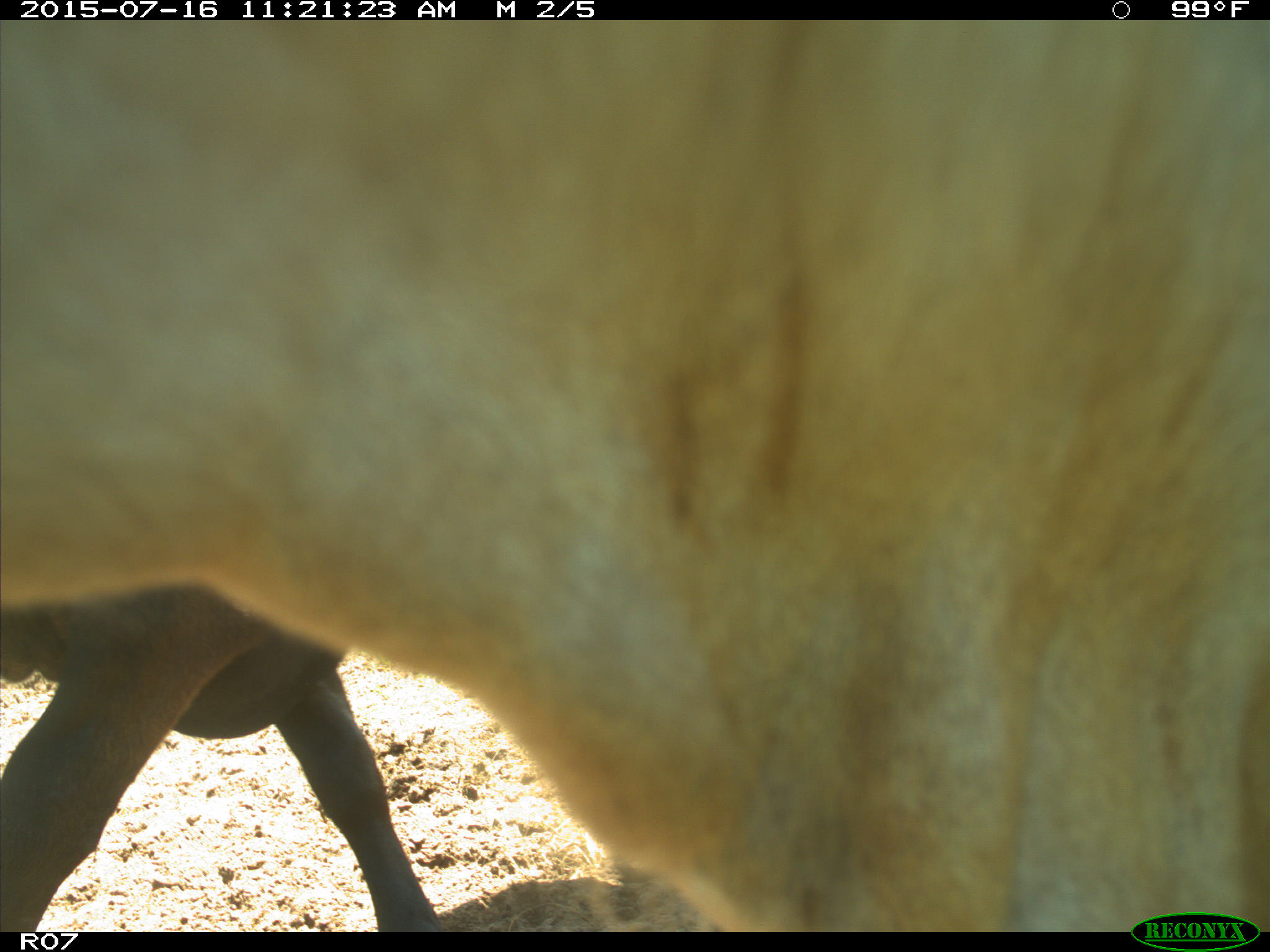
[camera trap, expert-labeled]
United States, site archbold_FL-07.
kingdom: Animalia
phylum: Chordata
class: Mammalia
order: Artiodactyla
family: Bovidae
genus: Bos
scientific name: Bos taurus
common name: domestic cow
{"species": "Bos taurus (domestic cow)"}